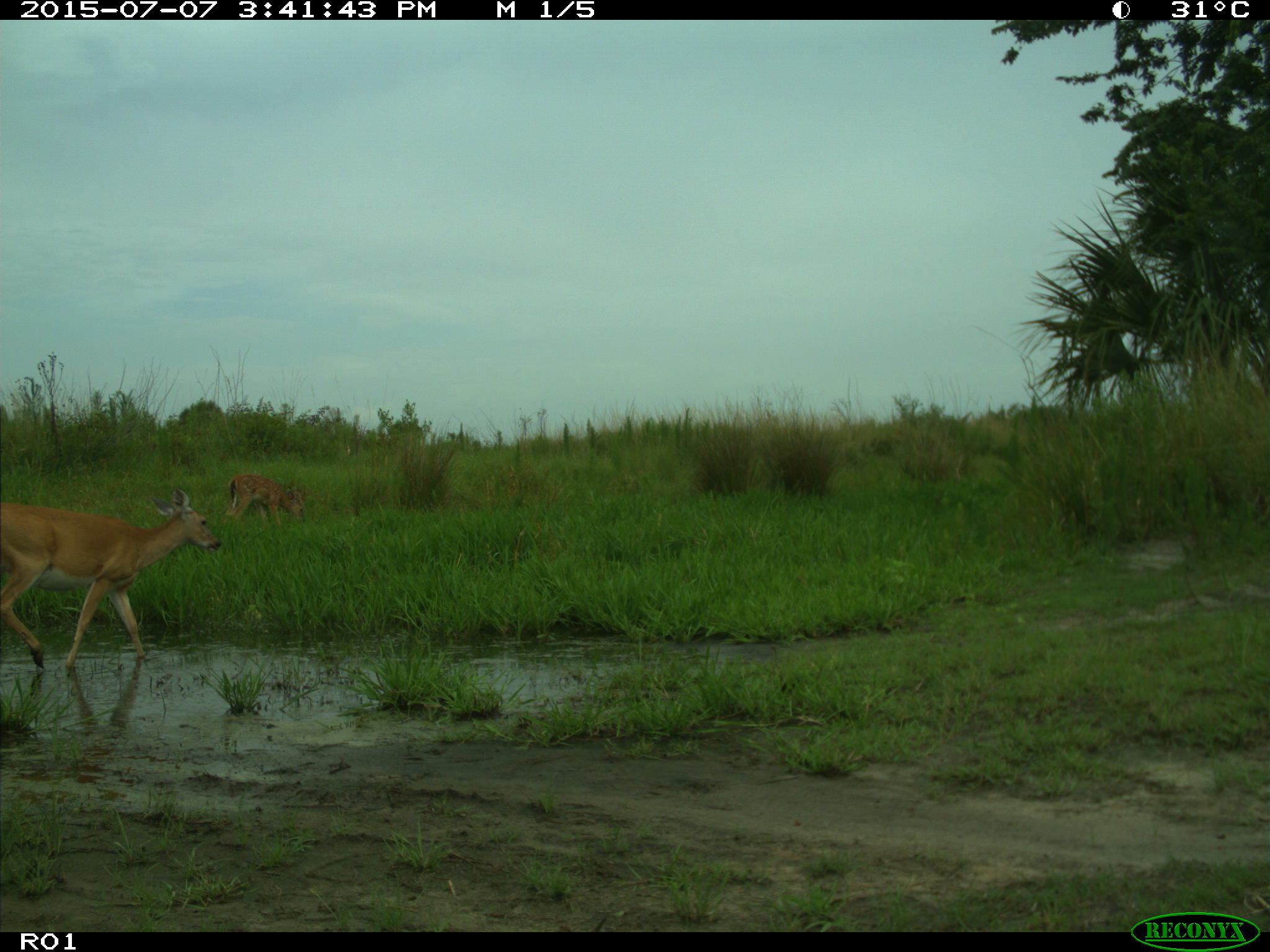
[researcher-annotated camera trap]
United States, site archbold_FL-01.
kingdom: Animalia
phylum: Chordata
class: Mammalia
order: Artiodactyla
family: Cervidae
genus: Odocoileus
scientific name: Odocoileus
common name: deer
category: unidentified deer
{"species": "unidentified deer (deer) (Odocoileus)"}